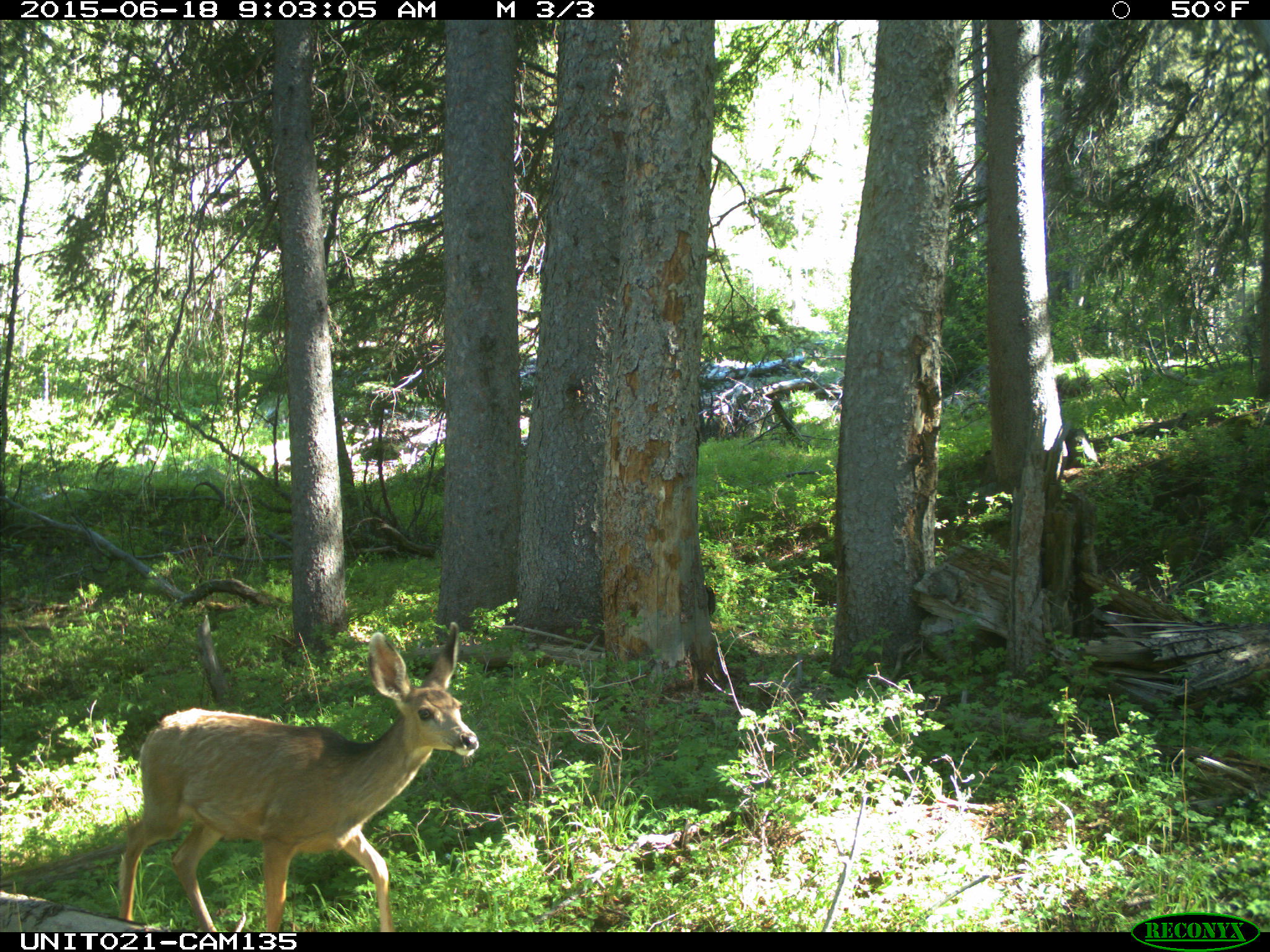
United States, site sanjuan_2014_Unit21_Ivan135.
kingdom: Animalia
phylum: Chordata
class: Mammalia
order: Artiodactyla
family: Cervidae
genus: Odocoileus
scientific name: Odocoileus hemionus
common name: mule deer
Odocoileus hemionus (mule deer).